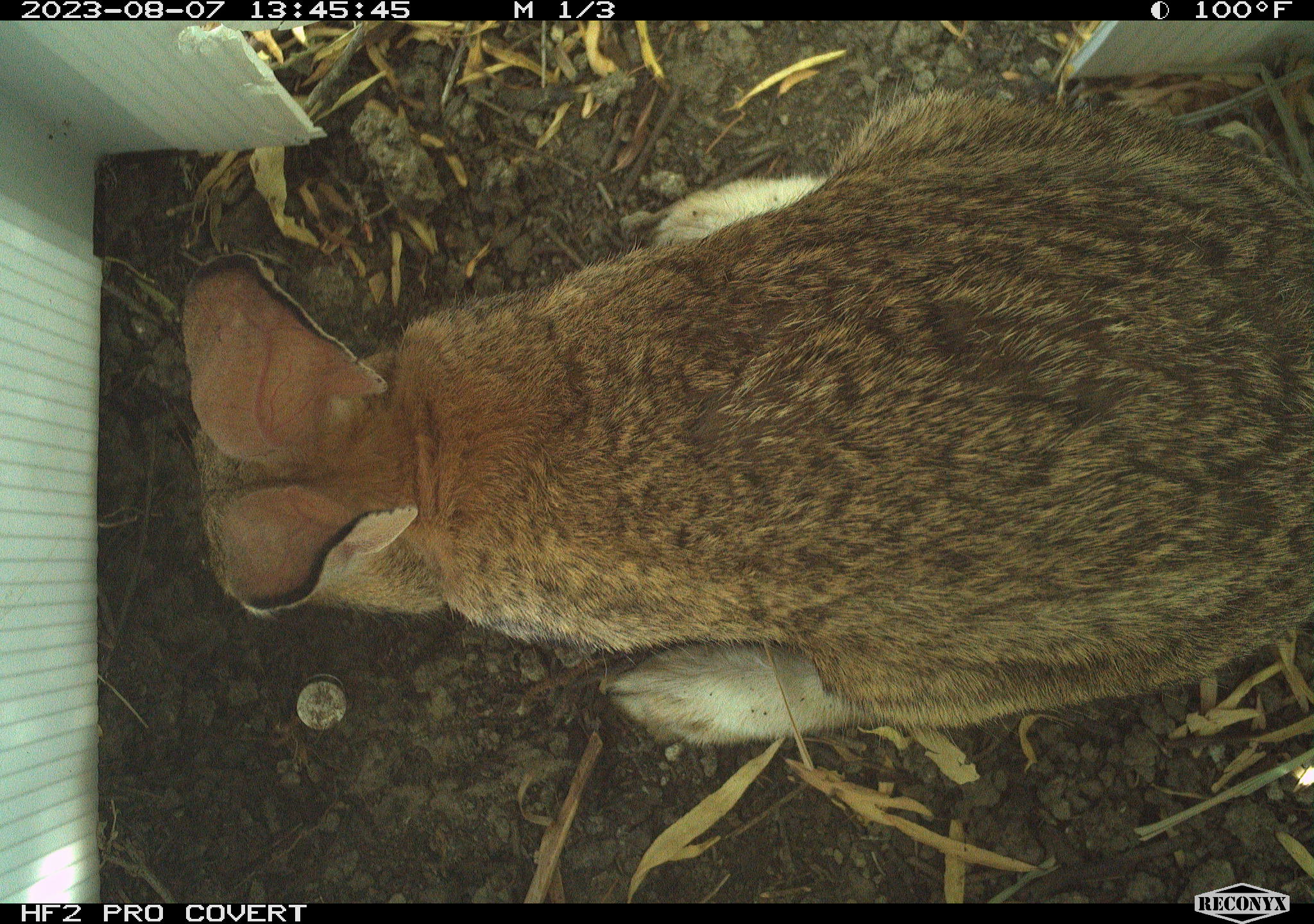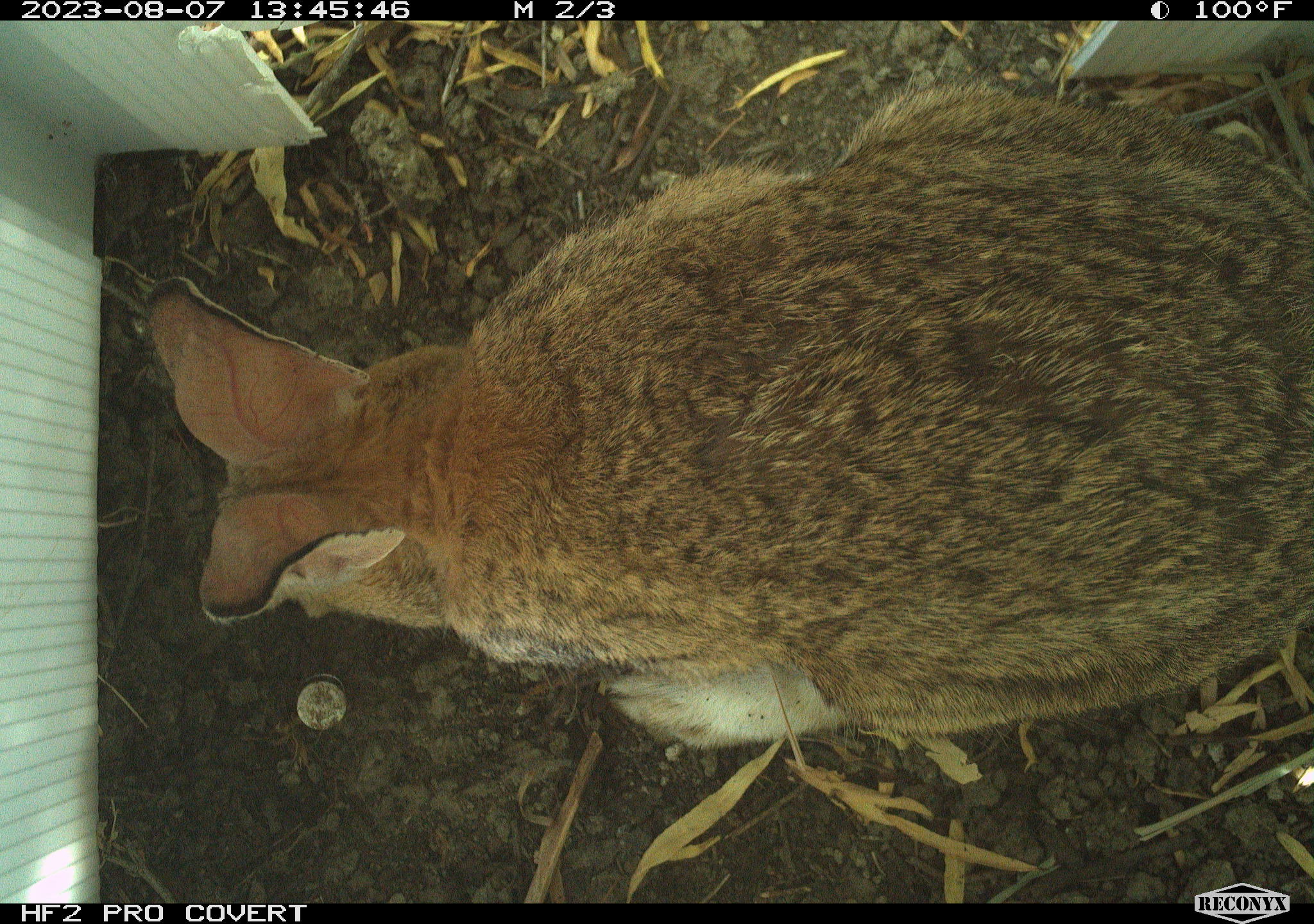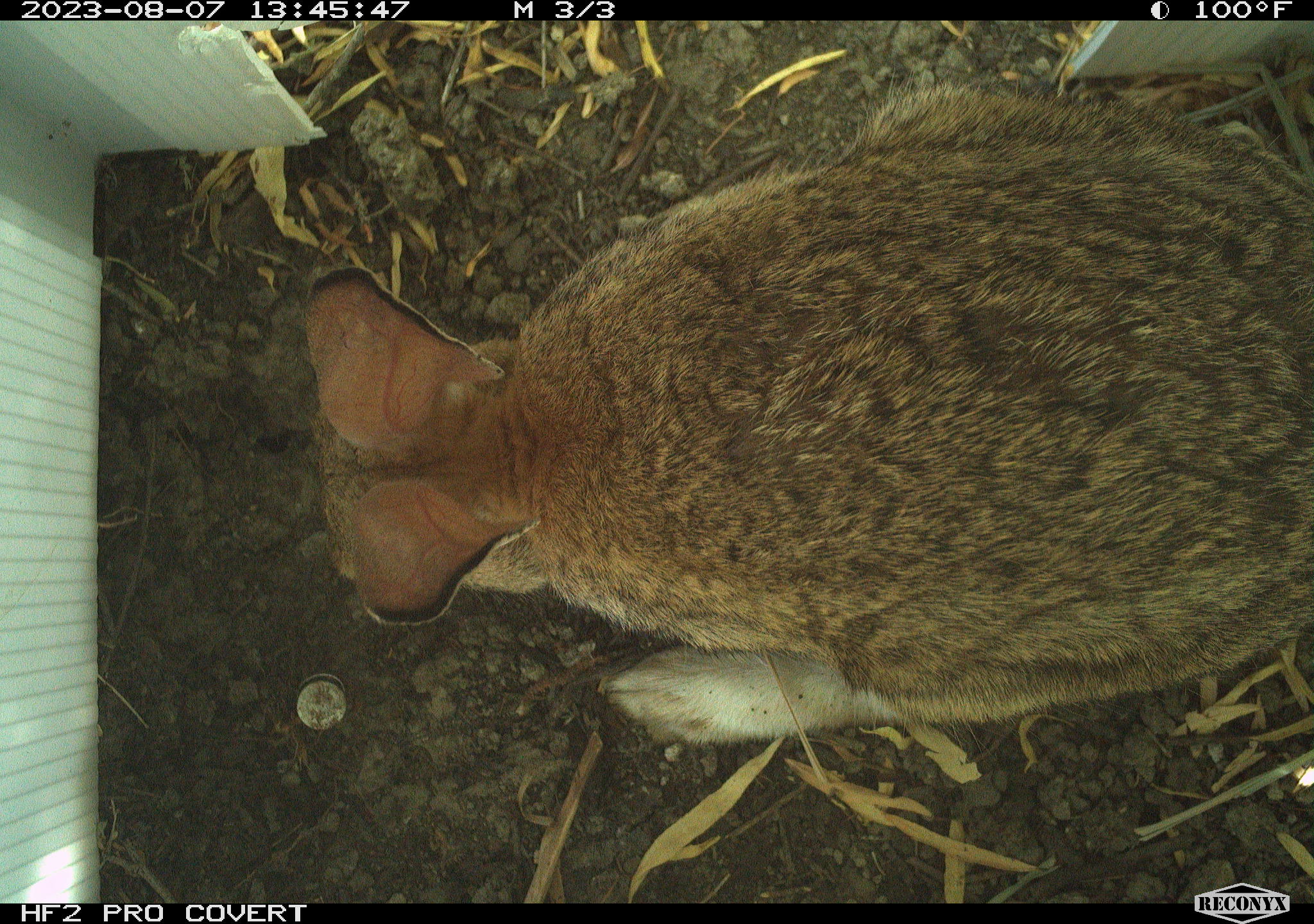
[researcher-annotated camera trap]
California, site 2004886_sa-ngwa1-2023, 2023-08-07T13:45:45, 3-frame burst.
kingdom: Animalia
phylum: Chordata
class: Mammalia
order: Lagomorpha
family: Leporidae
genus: Sylvilagus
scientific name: Sylvilagus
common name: cottontail rabbits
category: sylvilagus species